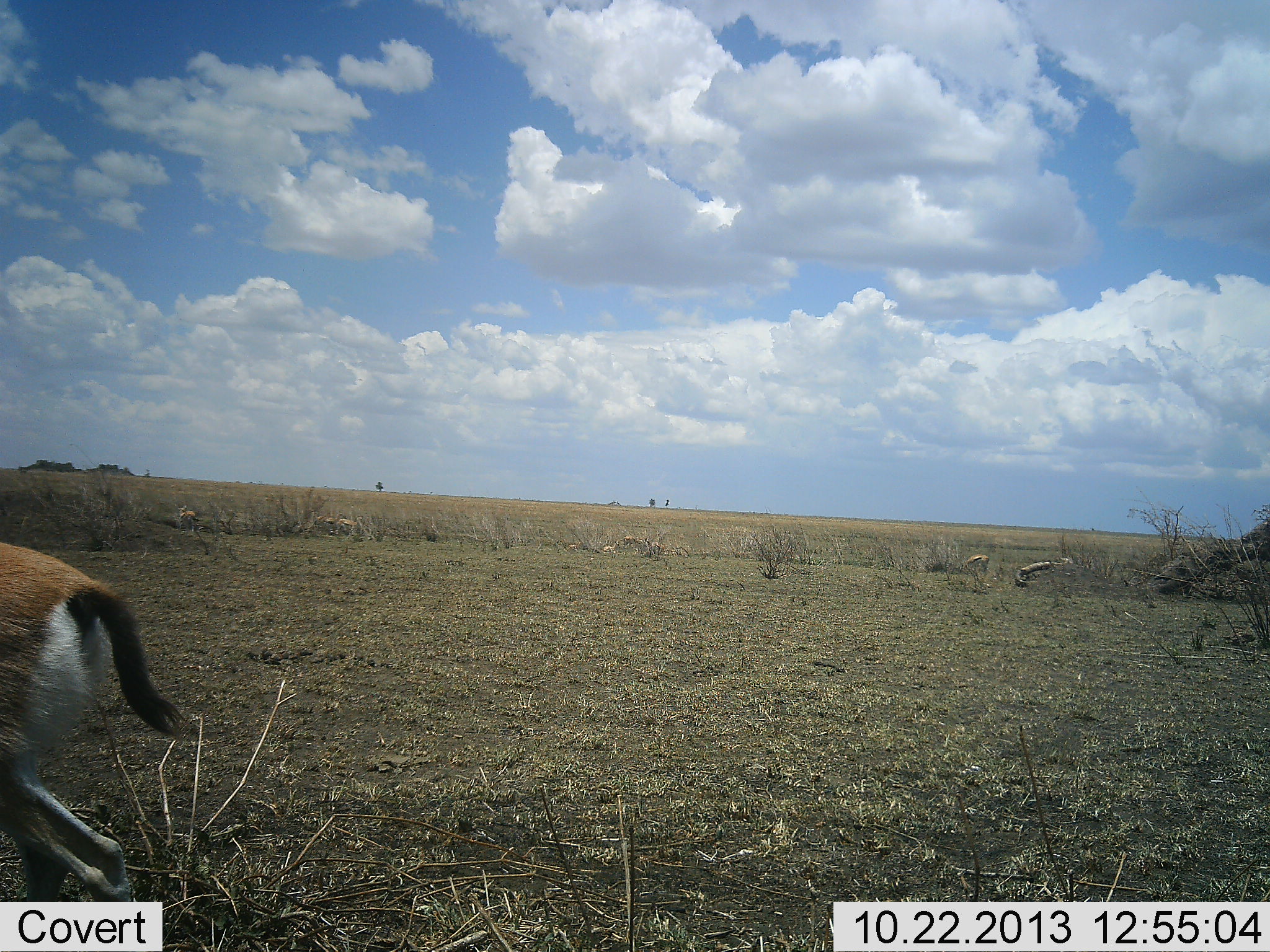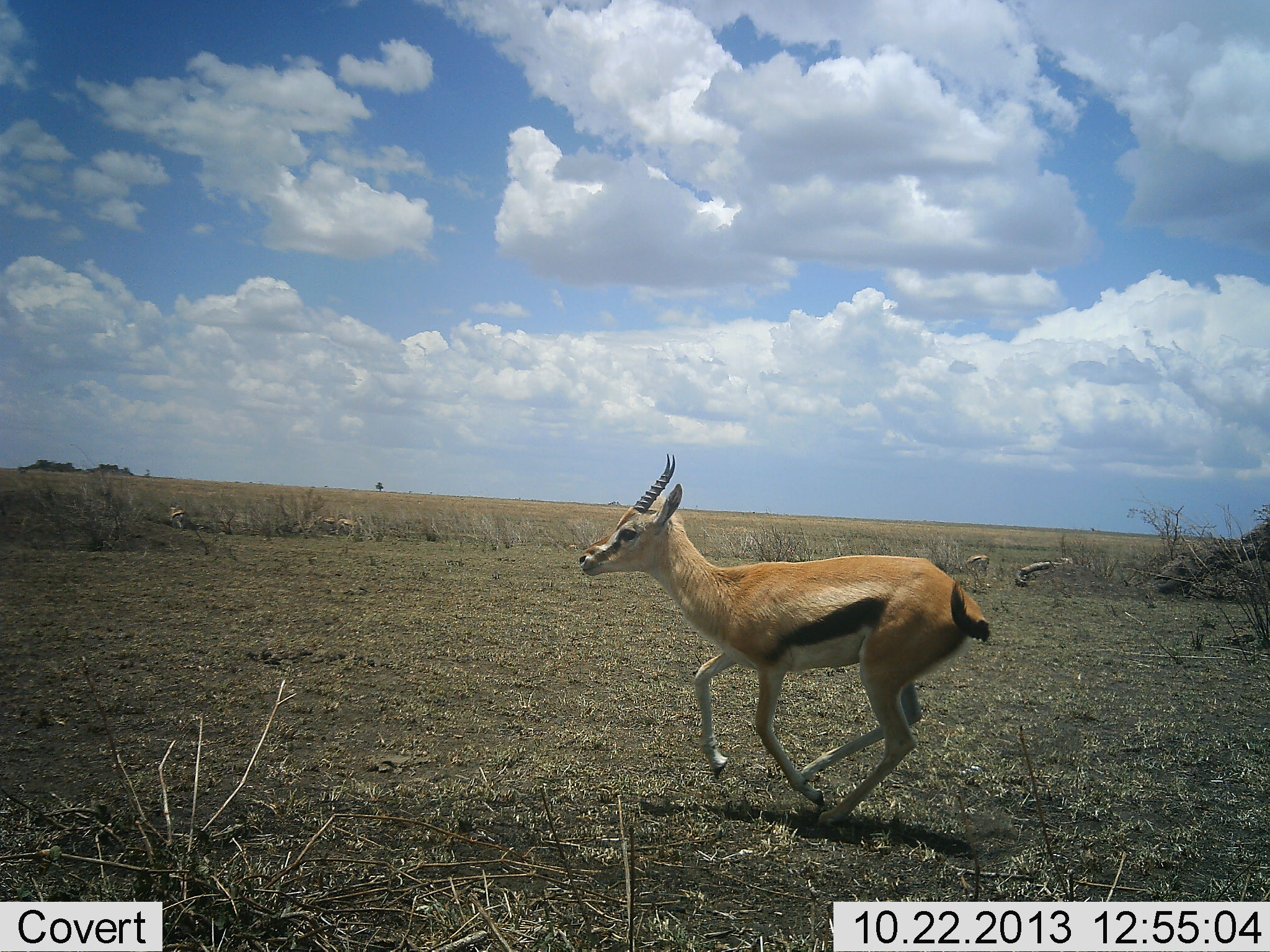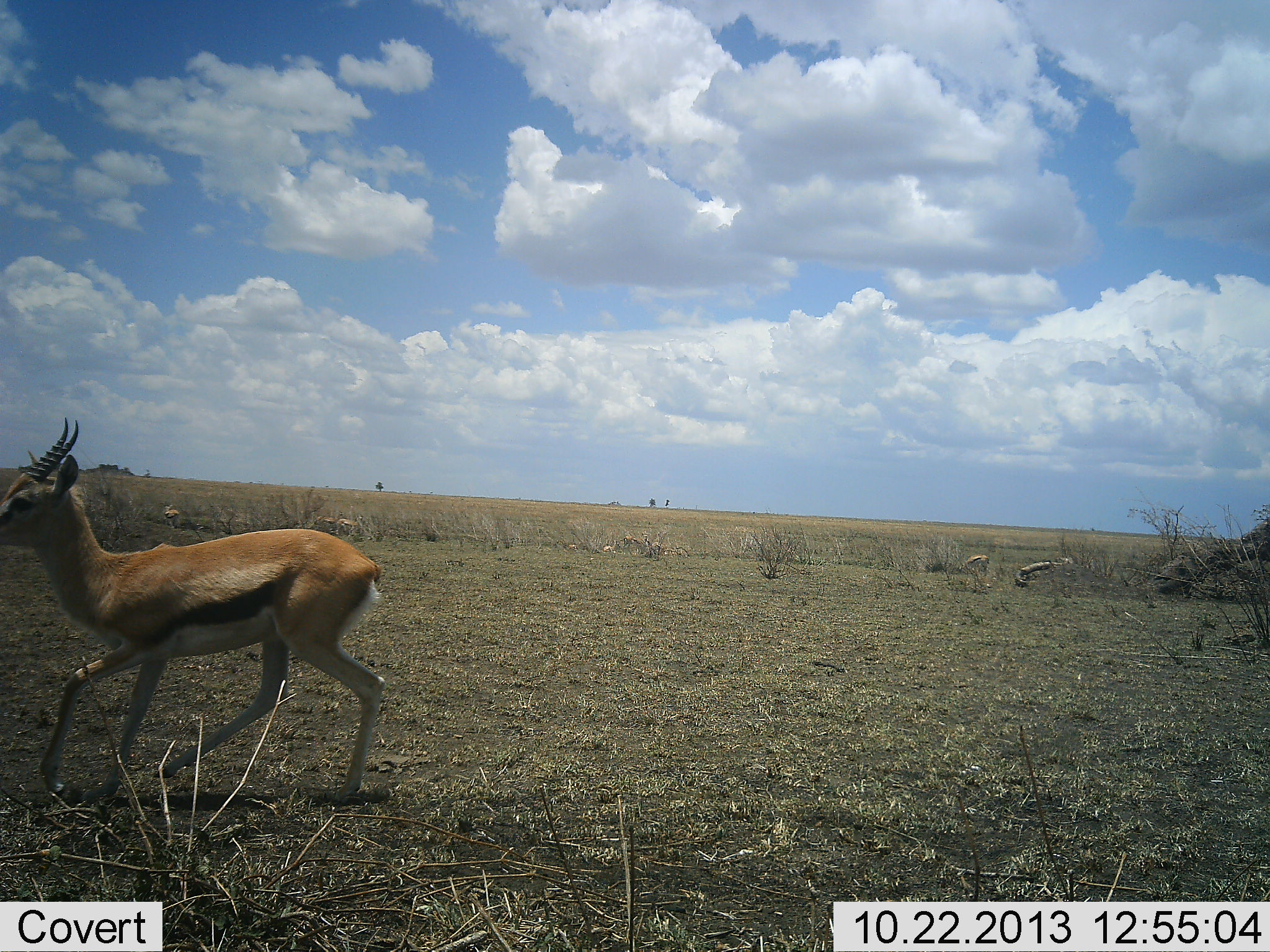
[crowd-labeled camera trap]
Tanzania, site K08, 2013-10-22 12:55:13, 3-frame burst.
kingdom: Animalia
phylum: Chordata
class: Mammalia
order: Artiodactyla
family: Bovidae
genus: Eudorcas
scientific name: Eudorcas thomsonii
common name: thomson's gazelle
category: gazellethomsons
Gazellethomsons (thomson's gazelle) (Eudorcas thomsonii), count 1. Behavior (volunteer vote fractions): standing 12%, resting 0%, moving 100%, interacting 0%. Young present (vote fraction): 0%. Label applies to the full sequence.